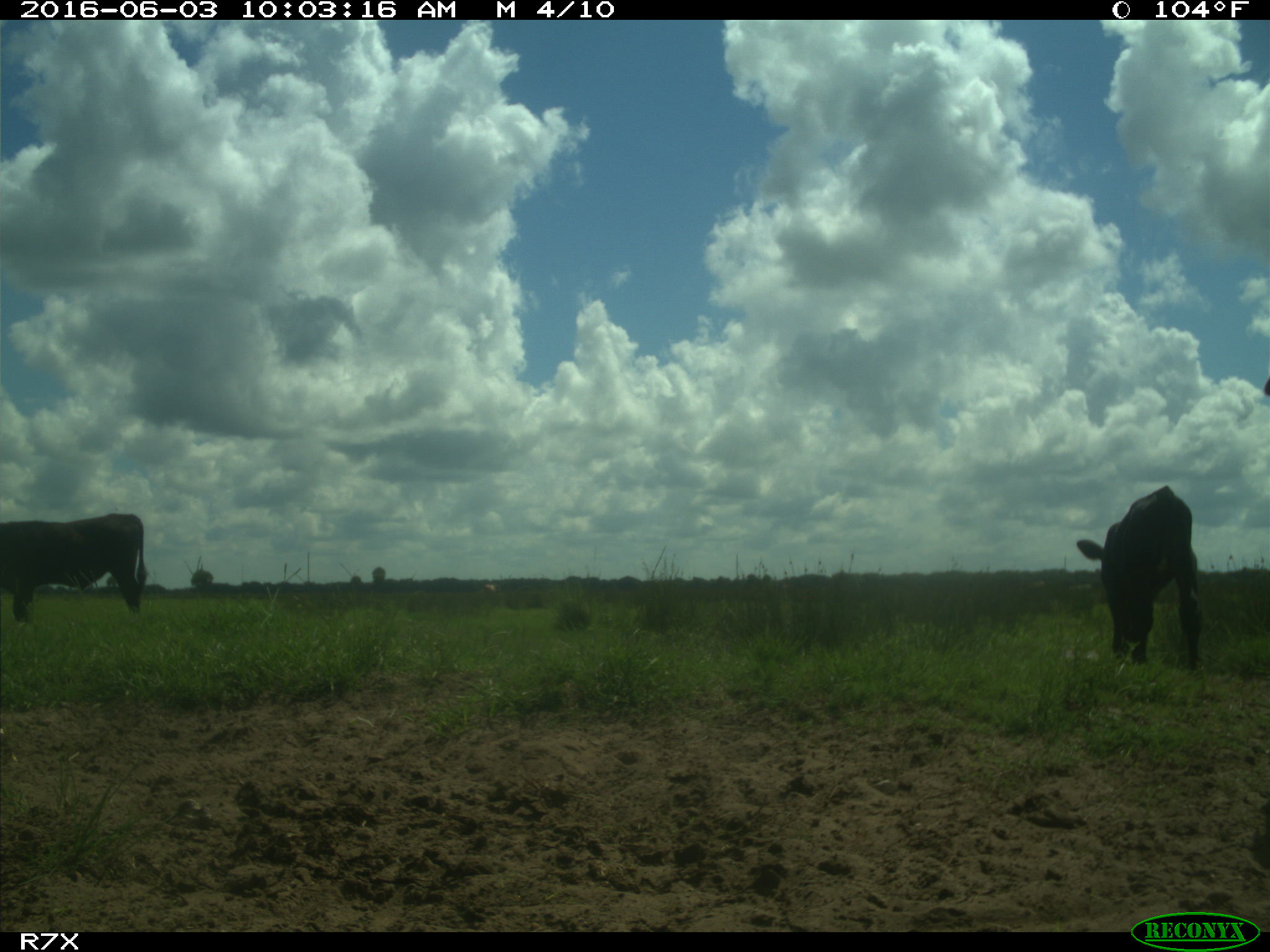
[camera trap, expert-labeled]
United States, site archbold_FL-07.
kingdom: Animalia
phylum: Chordata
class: Mammalia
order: Artiodactyla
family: Bovidae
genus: Bos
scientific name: Bos taurus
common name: domestic cow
Bos taurus (domestic cow).